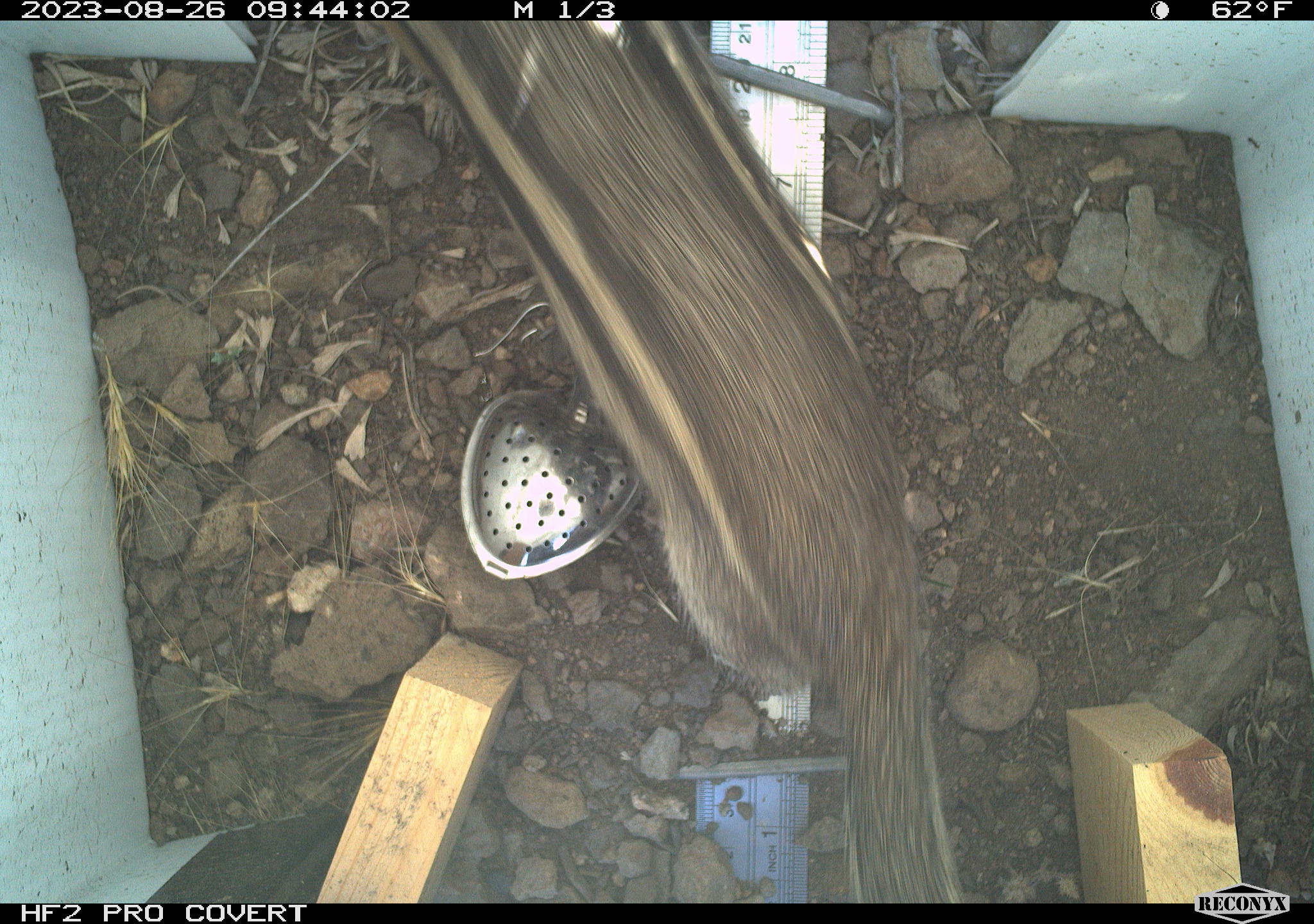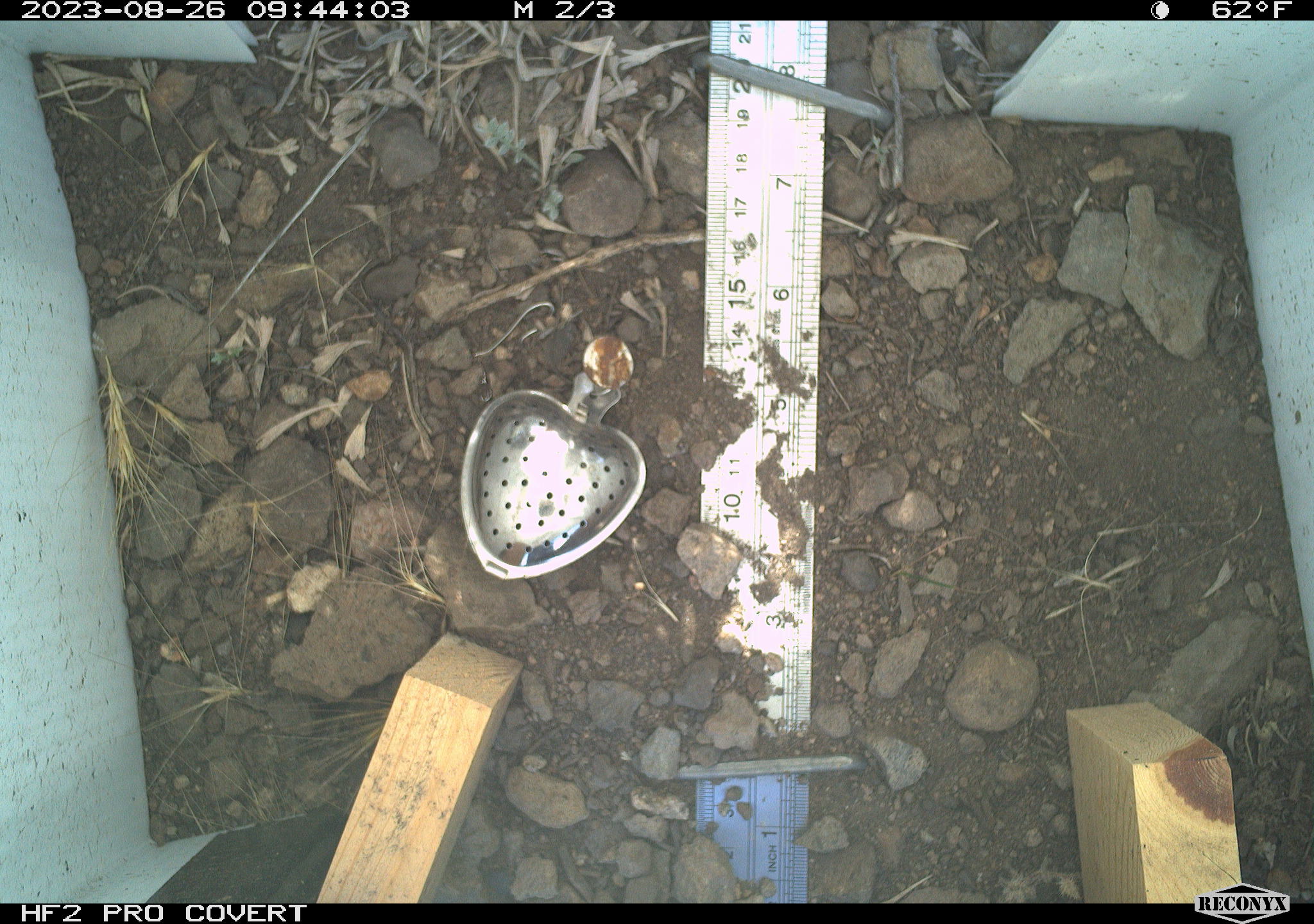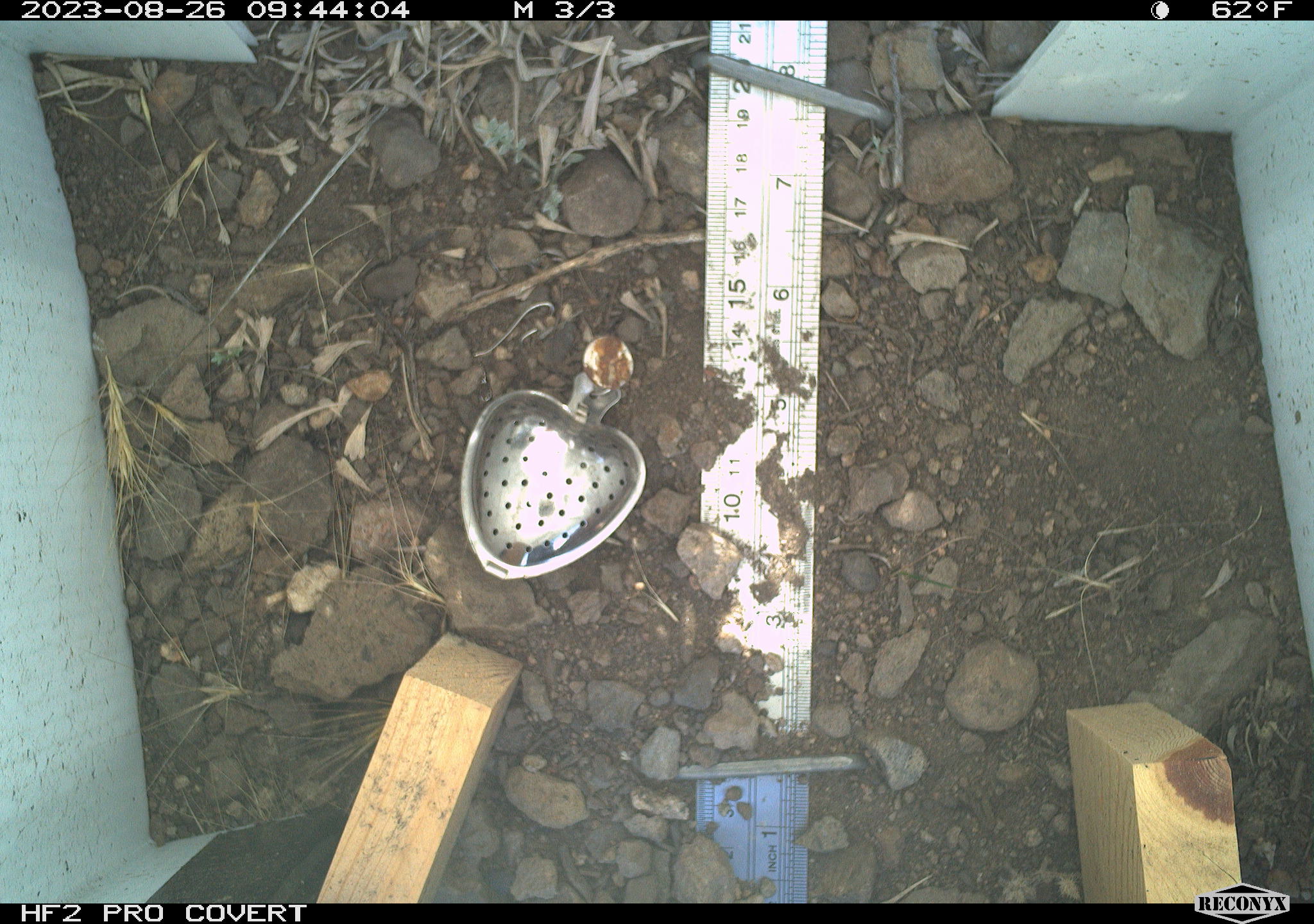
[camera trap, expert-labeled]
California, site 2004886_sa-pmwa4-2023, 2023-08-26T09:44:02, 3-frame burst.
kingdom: Animalia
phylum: Chordata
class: Mammalia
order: Rodentia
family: Sciuridae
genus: Callospermophilus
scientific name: Callospermophilus lateralis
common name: golden mantled ground squirrel